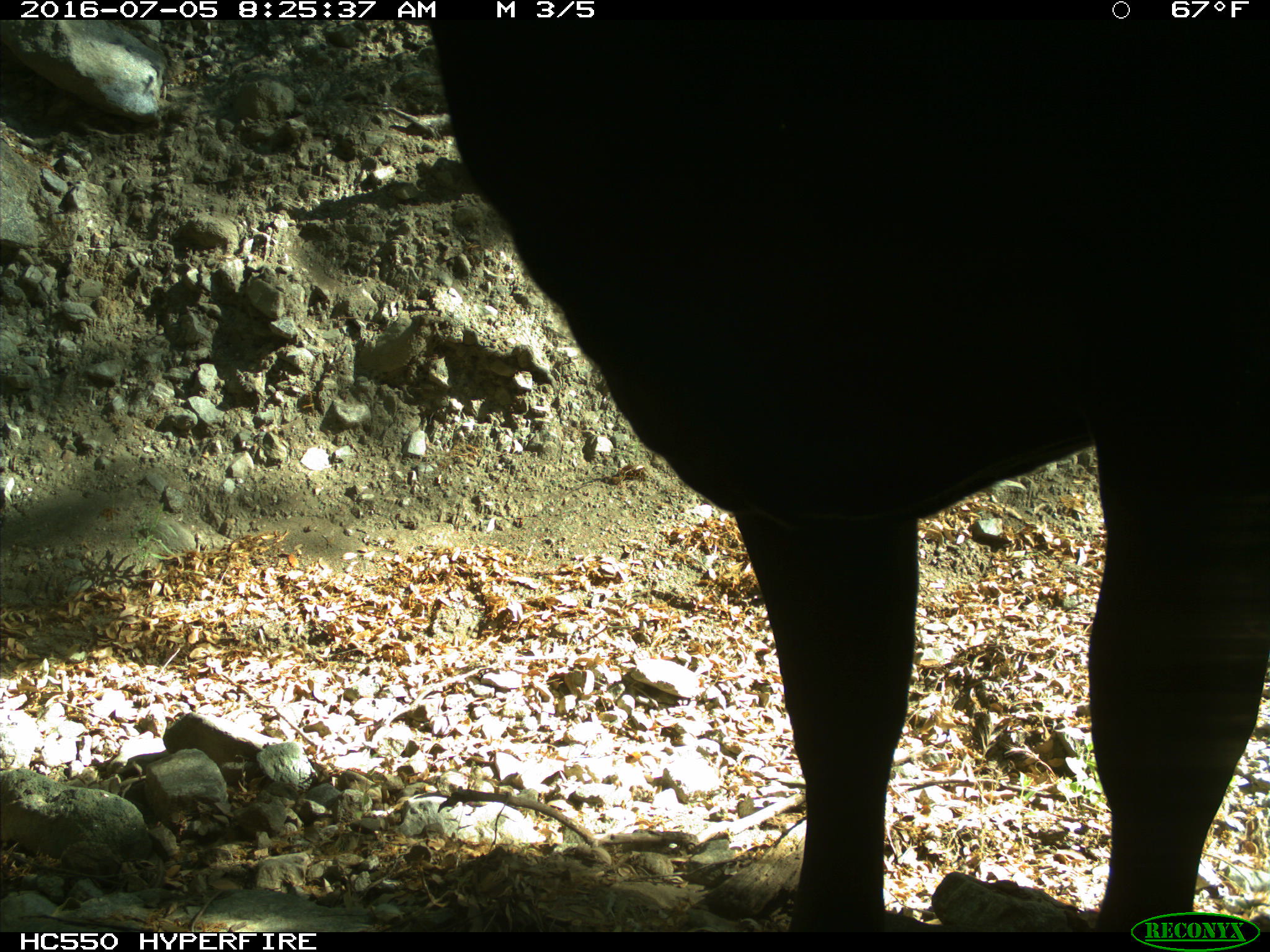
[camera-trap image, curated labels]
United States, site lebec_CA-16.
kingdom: Animalia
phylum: Chordata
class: Mammalia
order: Artiodactyla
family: Bovidae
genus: Bos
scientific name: Bos taurus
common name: domestic cow